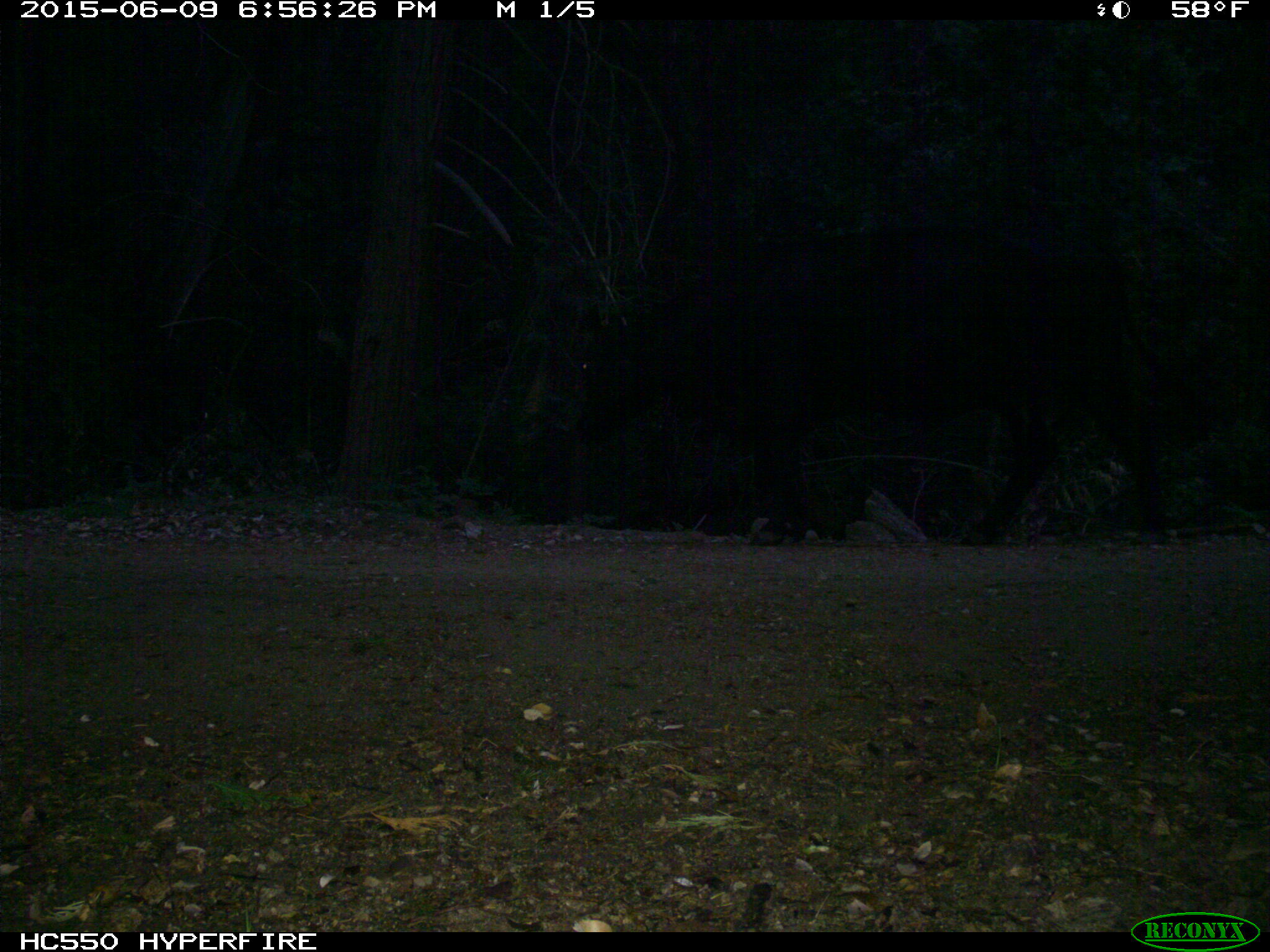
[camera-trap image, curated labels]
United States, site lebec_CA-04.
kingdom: Animalia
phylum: Chordata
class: Mammalia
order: Artiodactyla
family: Bovidae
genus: Bos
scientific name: Bos taurus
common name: domestic cow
Bos taurus (domestic cow).